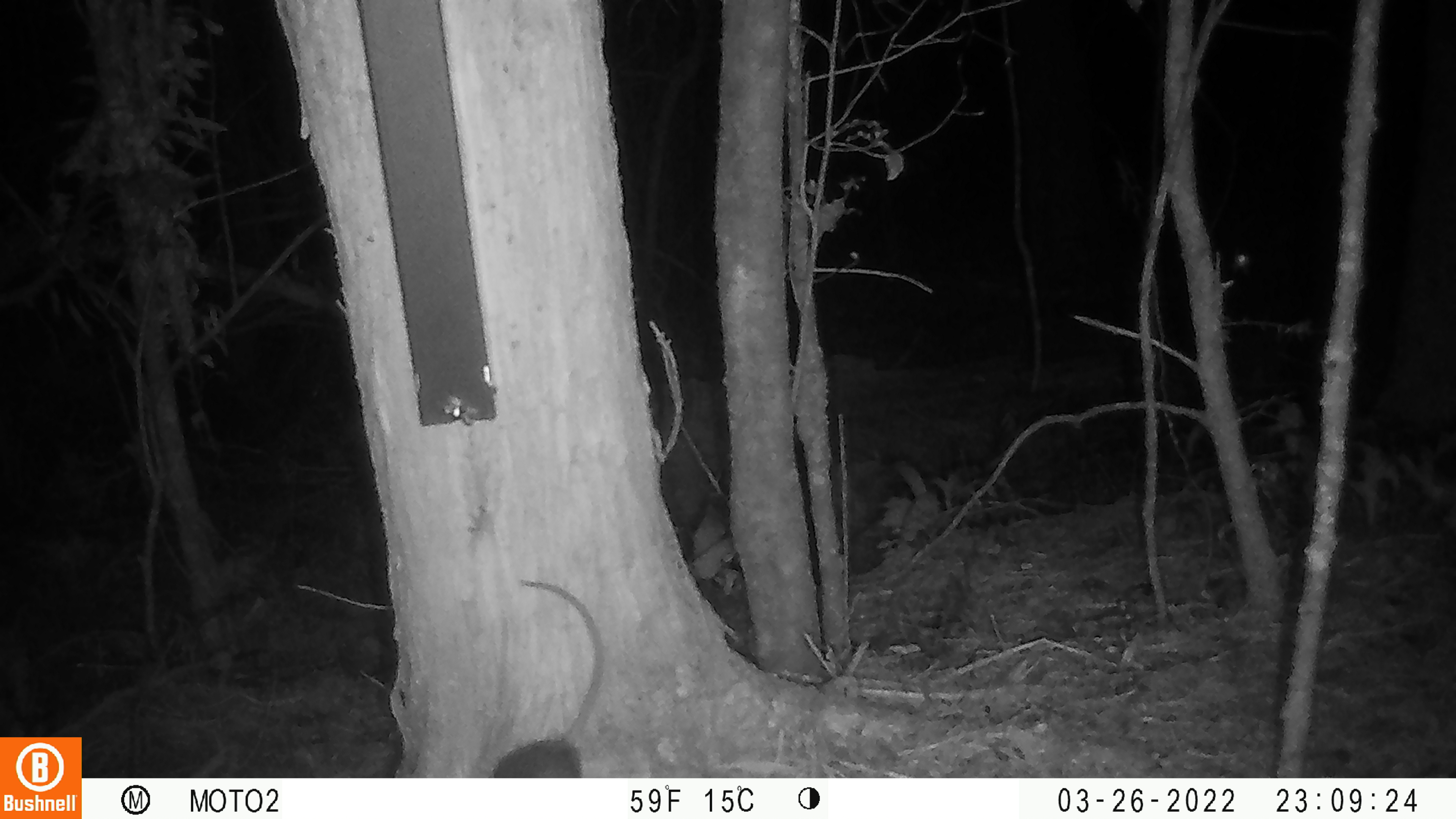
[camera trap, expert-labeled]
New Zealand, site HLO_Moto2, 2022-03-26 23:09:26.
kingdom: Animalia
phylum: Chordata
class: Mammalia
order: Rodentia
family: Muridae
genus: Rattus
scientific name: Rattus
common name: rat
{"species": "rat (Rattus)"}